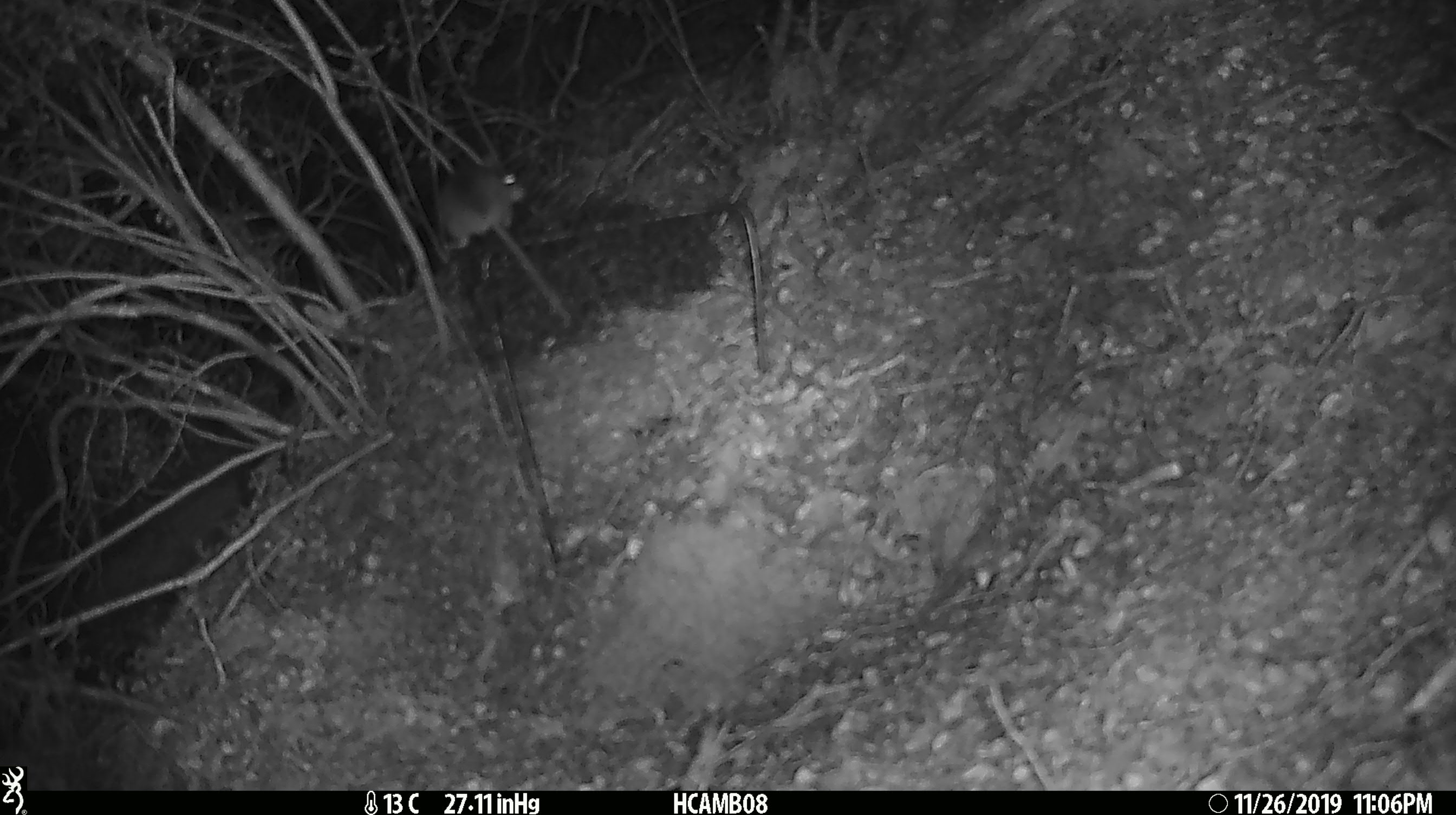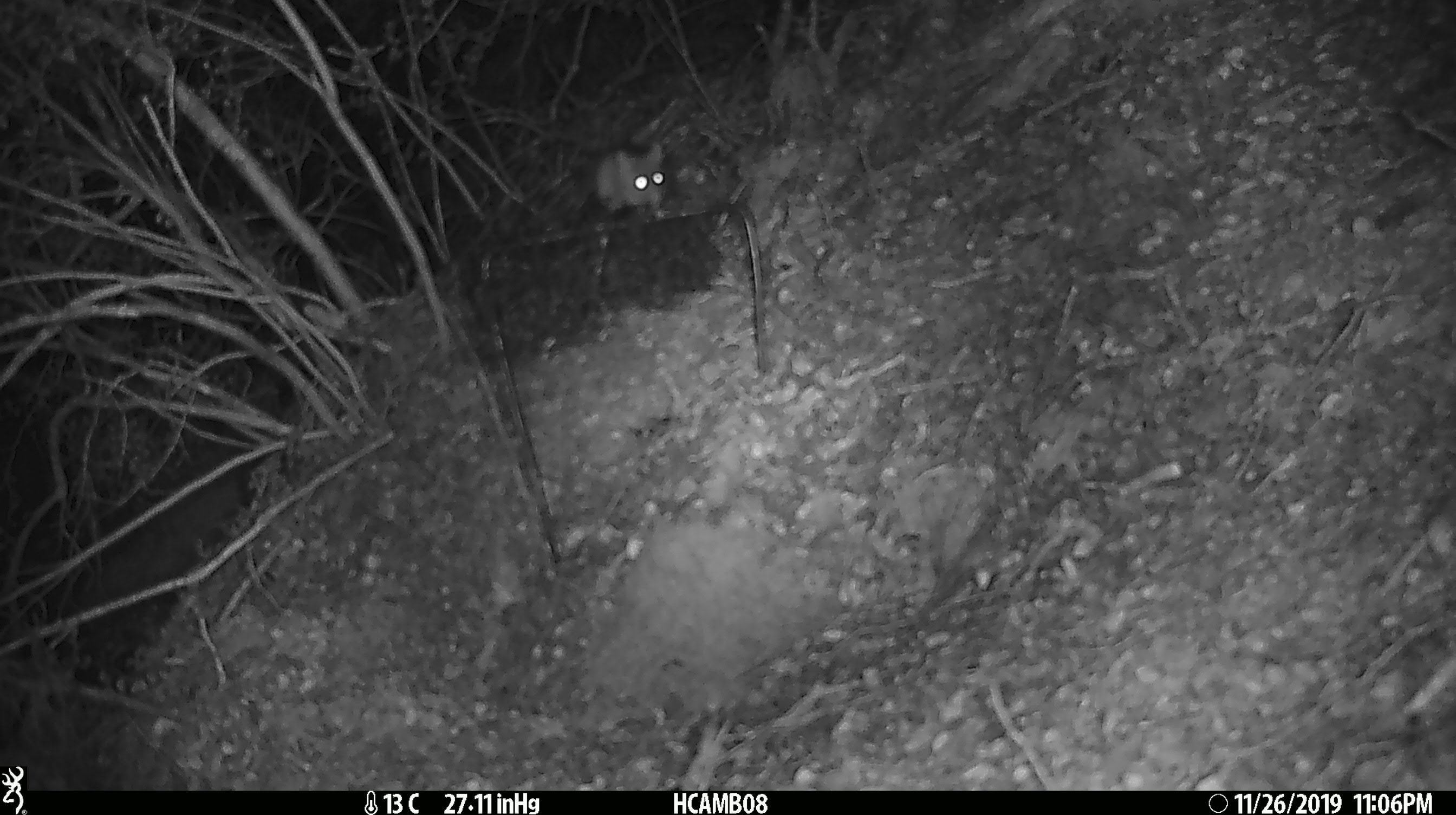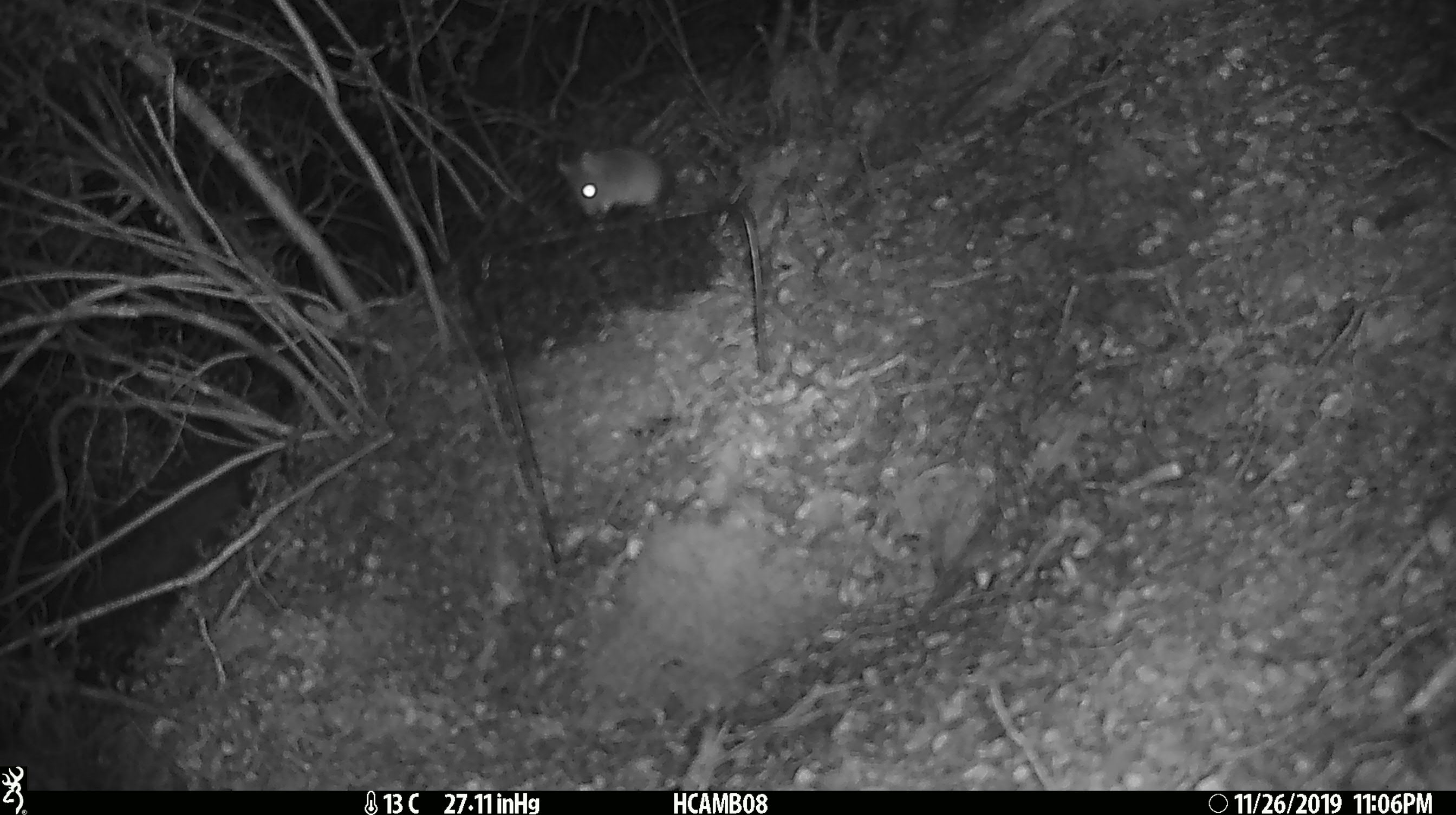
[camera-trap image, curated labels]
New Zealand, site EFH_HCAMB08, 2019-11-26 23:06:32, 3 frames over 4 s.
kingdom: Animalia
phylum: Chordata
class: Mammalia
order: Rodentia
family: Muridae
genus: Mus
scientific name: Mus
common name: mouse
Mouse (Mus).